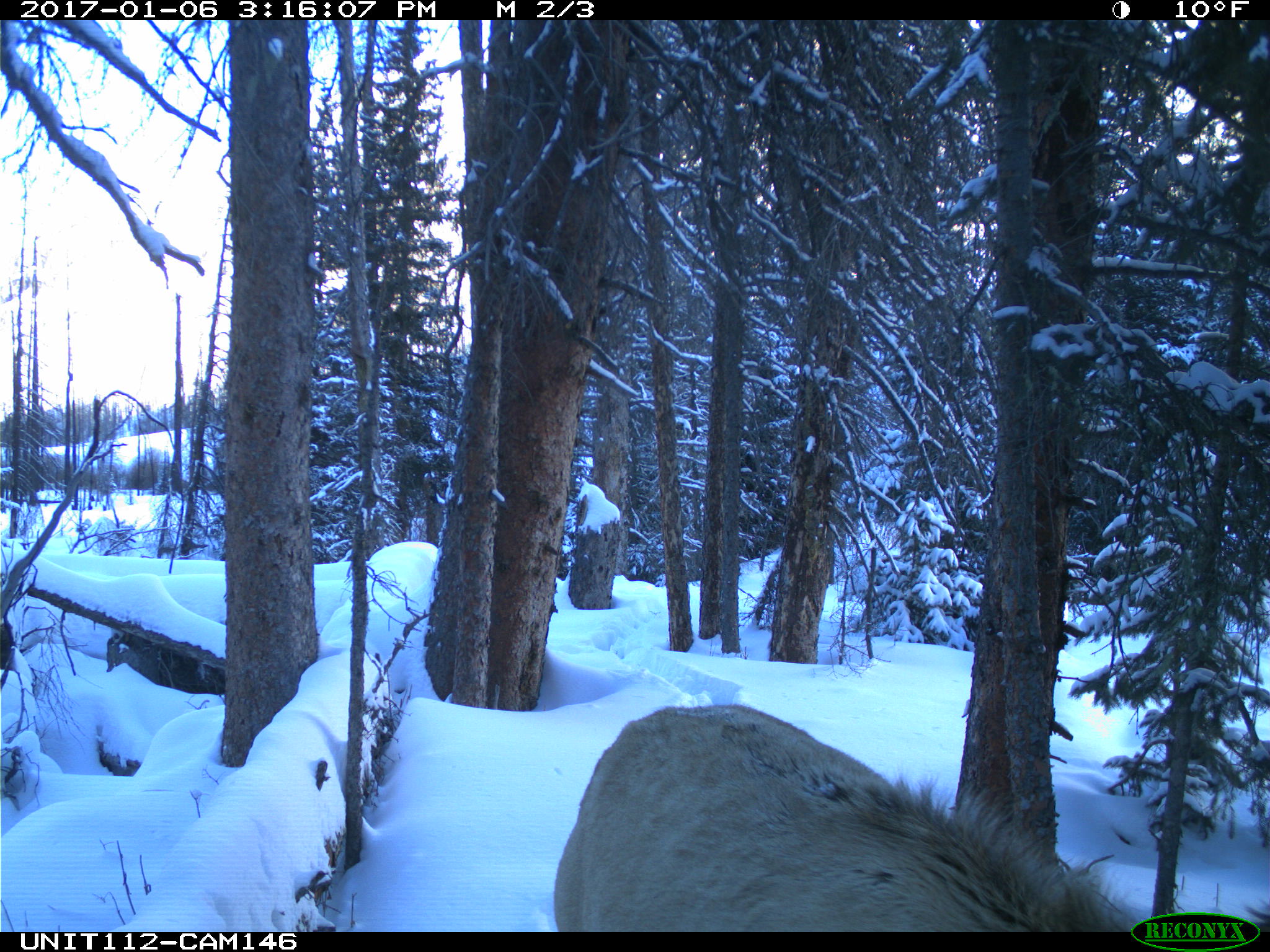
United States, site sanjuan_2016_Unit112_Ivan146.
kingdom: Animalia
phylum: Chordata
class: Mammalia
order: Artiodactyla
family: Cervidae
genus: Cervus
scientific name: Cervus elaphus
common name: red deer